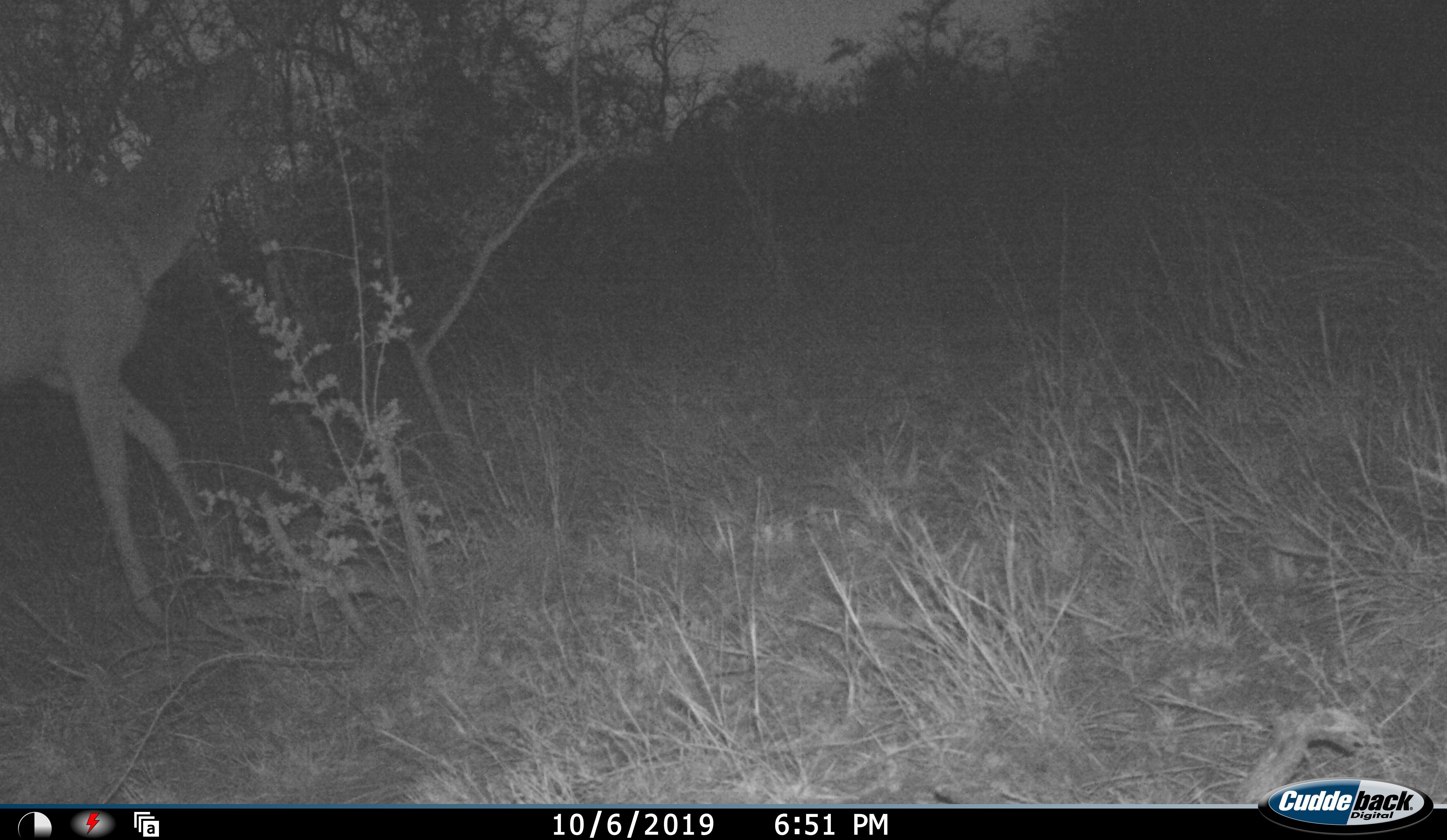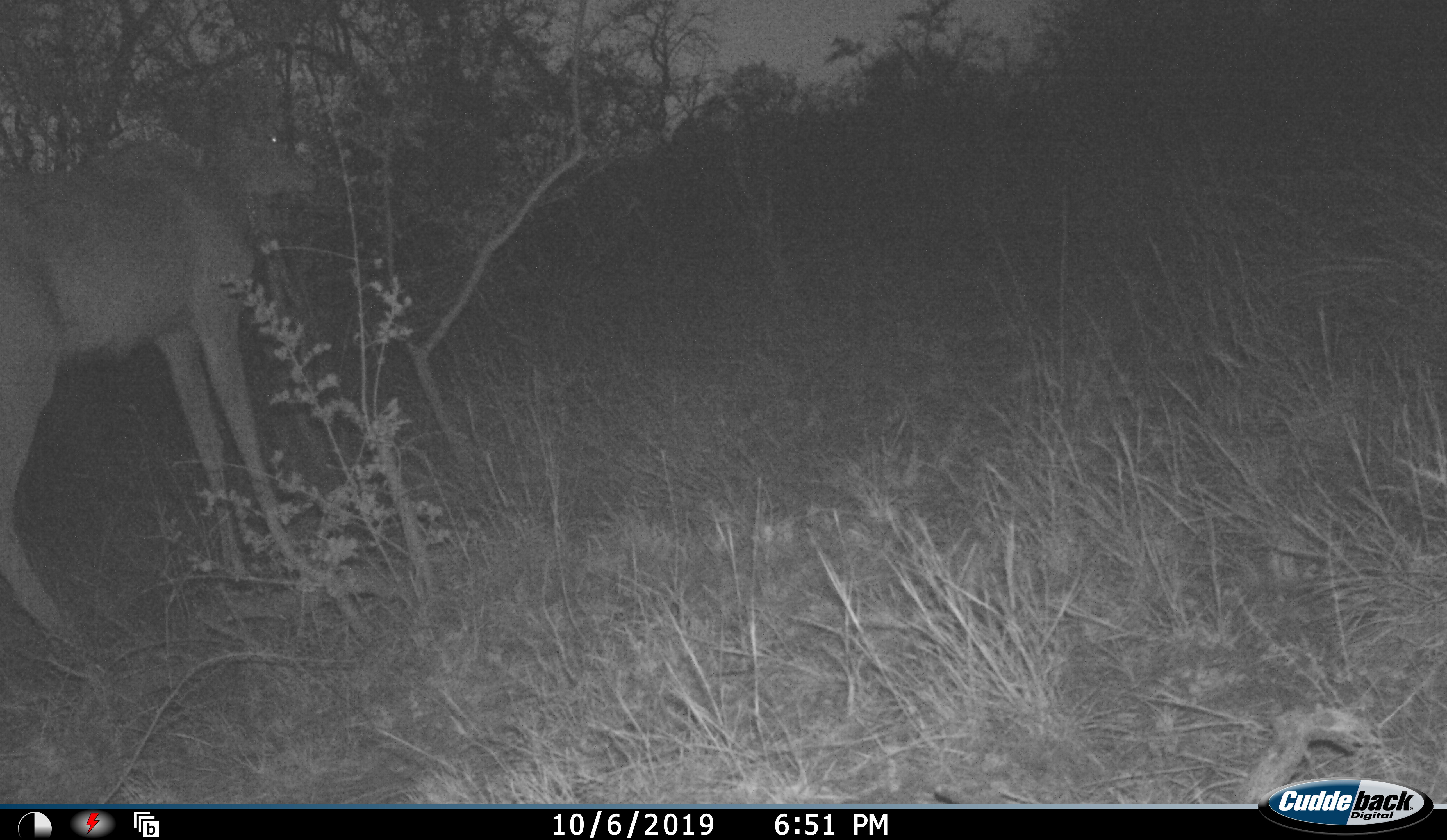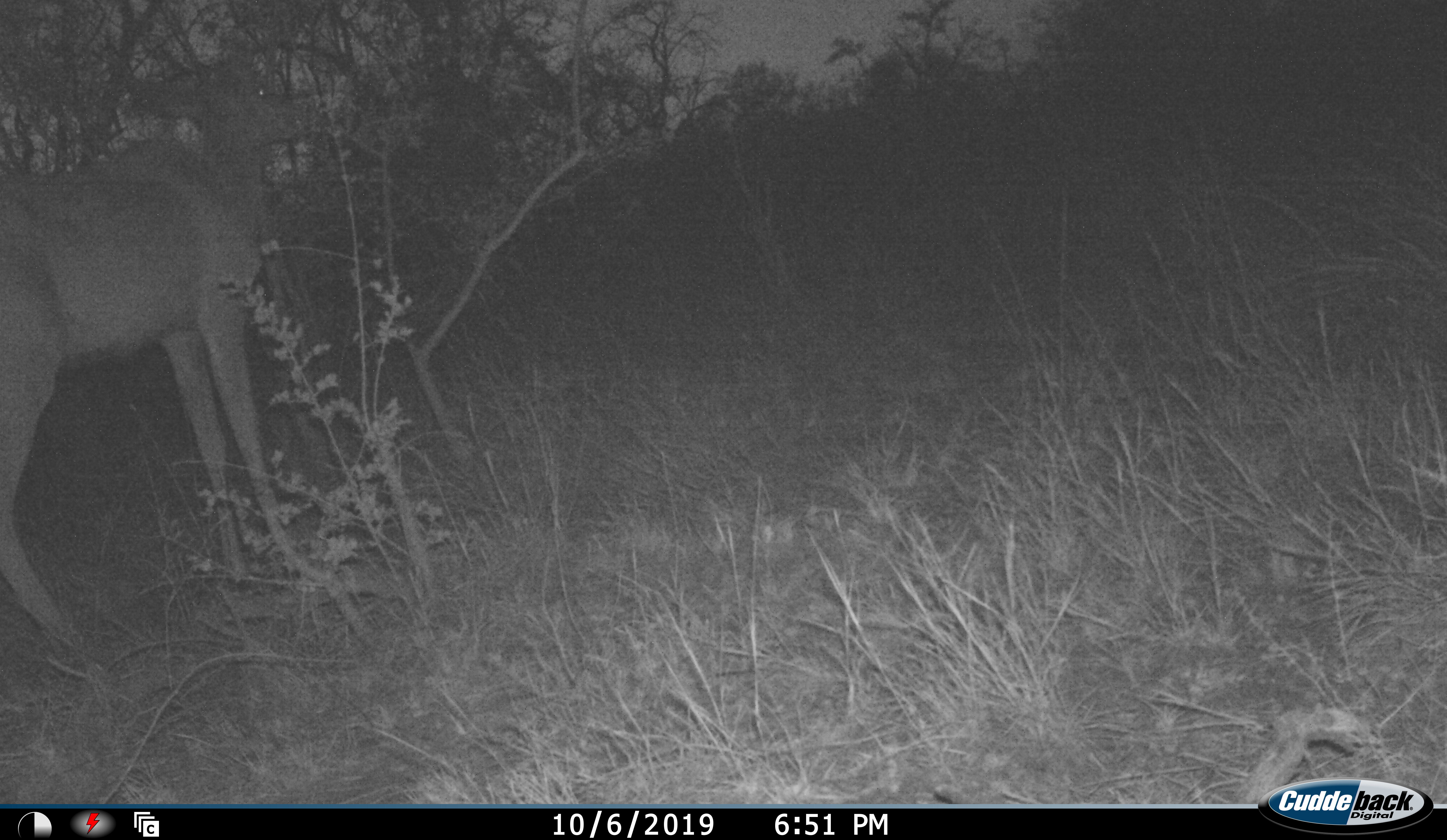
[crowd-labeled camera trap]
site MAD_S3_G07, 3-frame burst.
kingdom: Animalia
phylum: Chordata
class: Mammalia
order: Artiodactyla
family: Bovidae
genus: Aepyceros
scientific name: Aepyceros melampus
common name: impala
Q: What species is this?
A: Impala (Aepyceros melampus).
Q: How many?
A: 1.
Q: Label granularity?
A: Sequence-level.